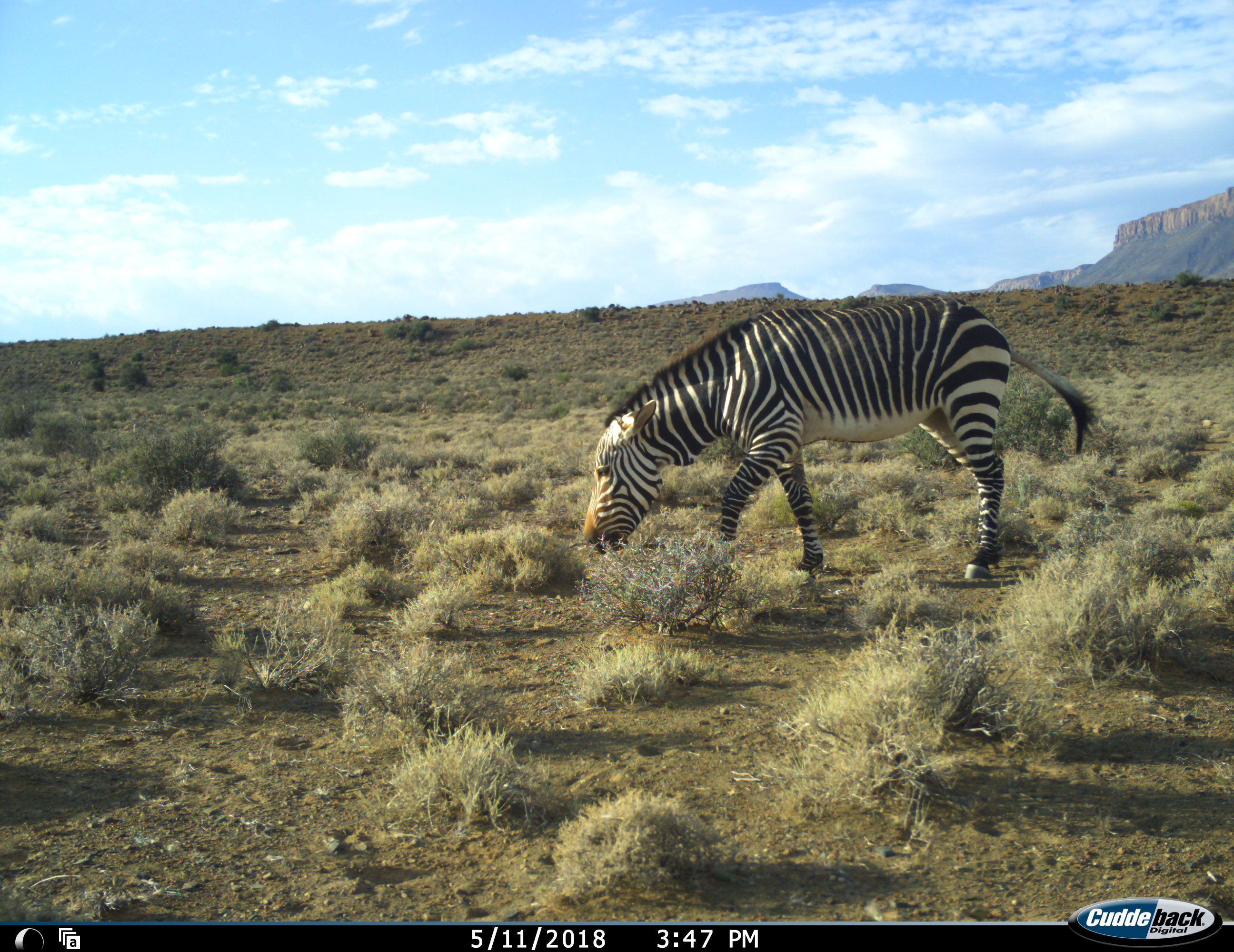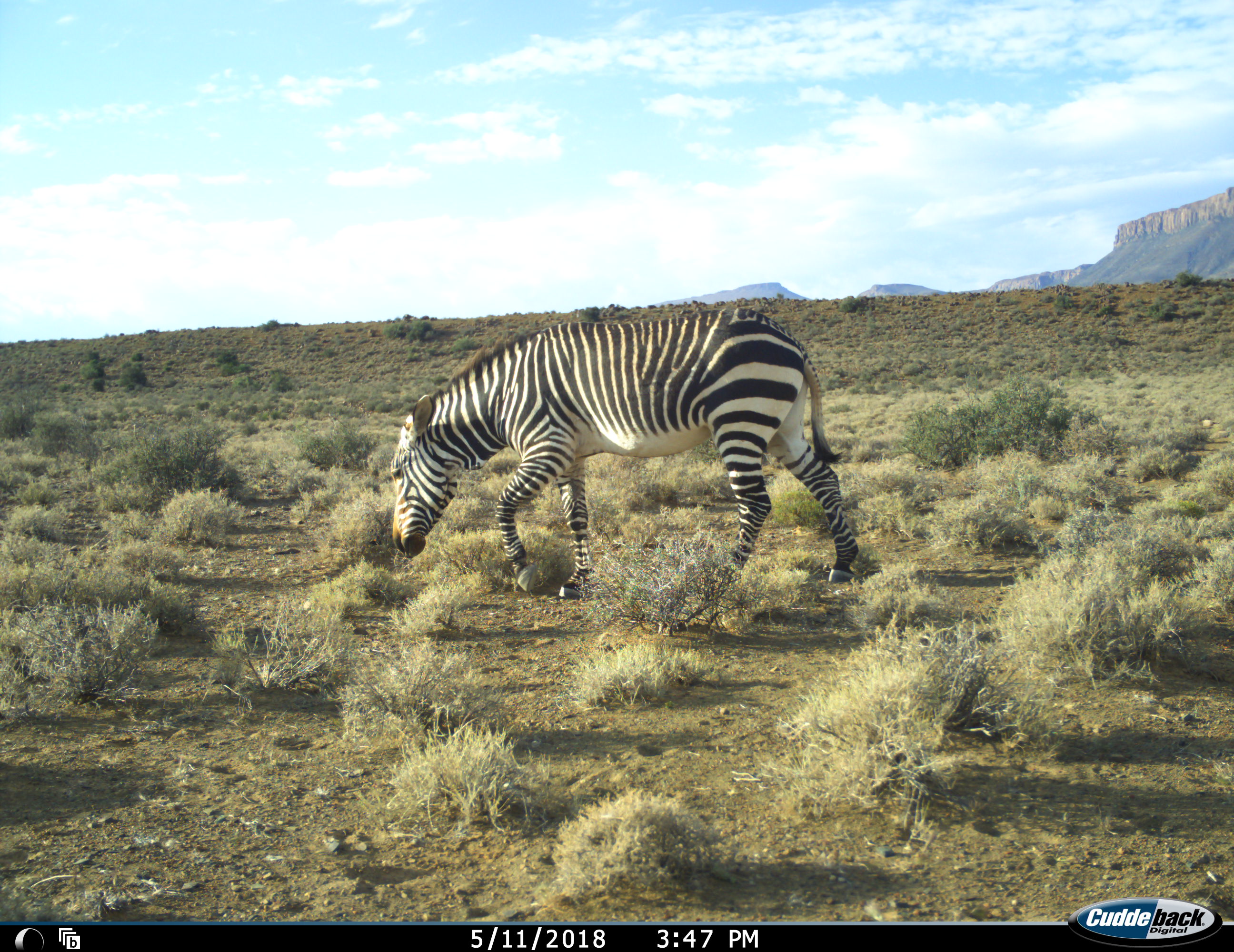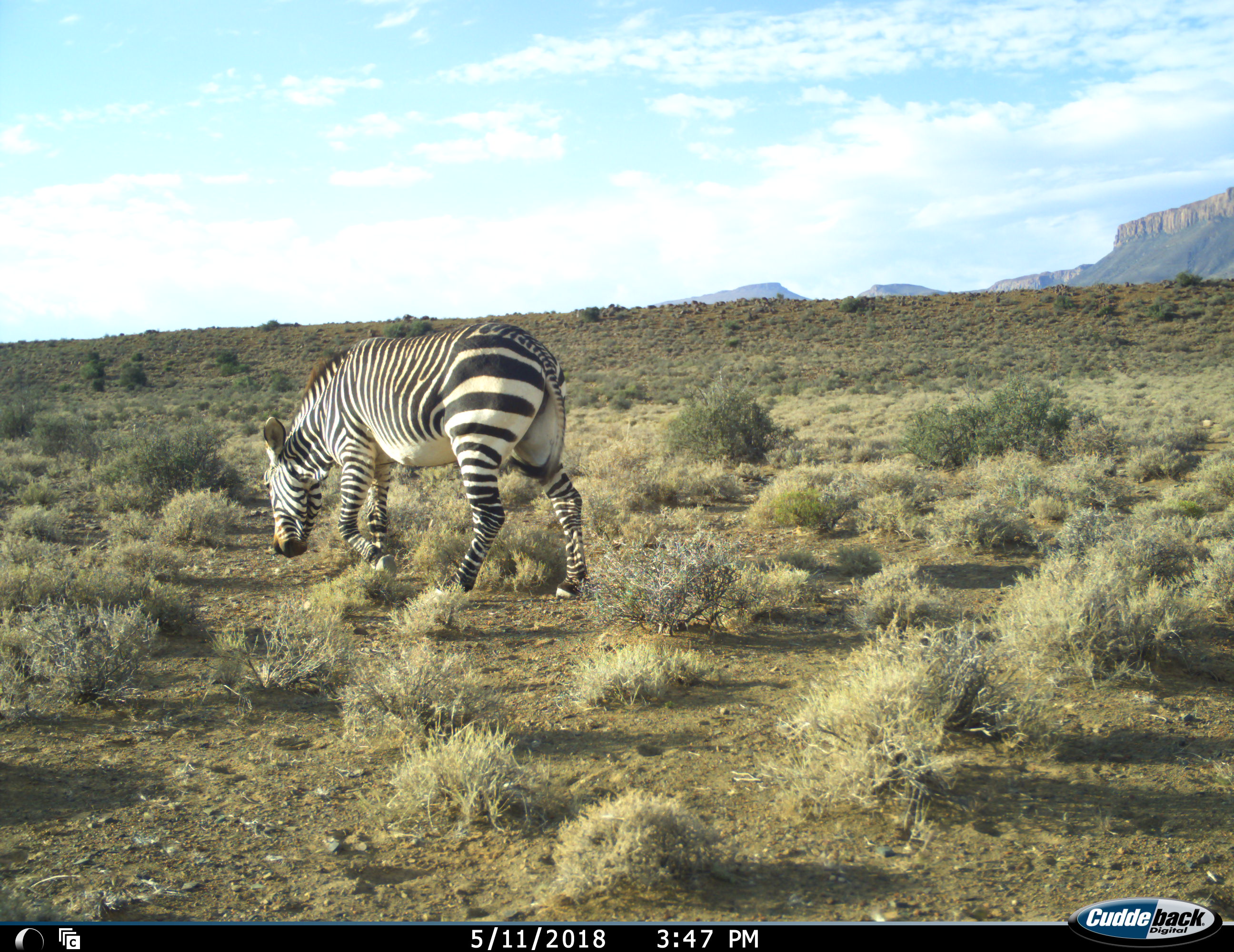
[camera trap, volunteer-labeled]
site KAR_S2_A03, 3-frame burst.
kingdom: Animalia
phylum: Chordata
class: Mammalia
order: Perissodactyla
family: Equidae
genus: Equus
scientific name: Equus zebra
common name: mountain zebra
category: zebramountain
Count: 1.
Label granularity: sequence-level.